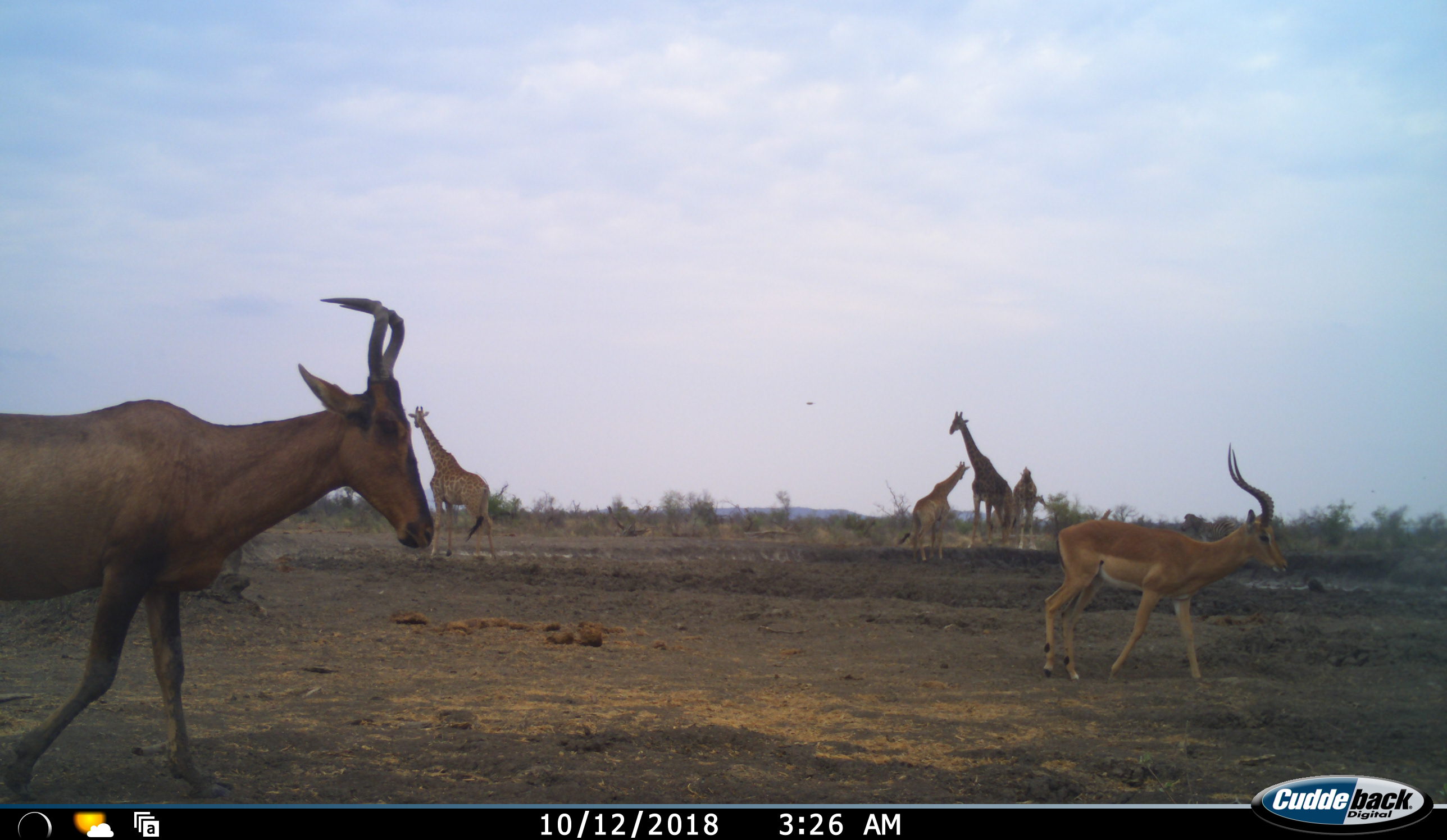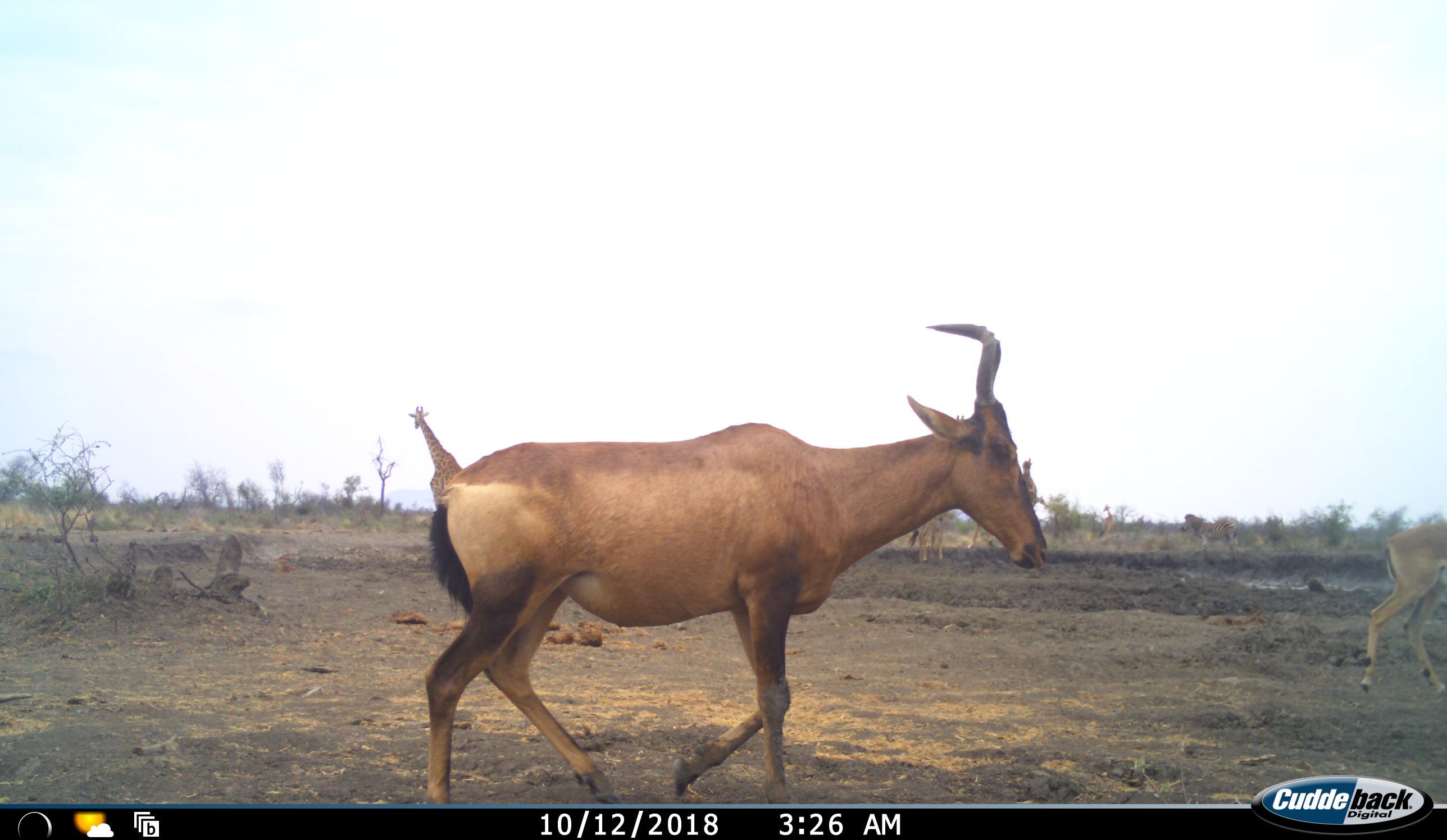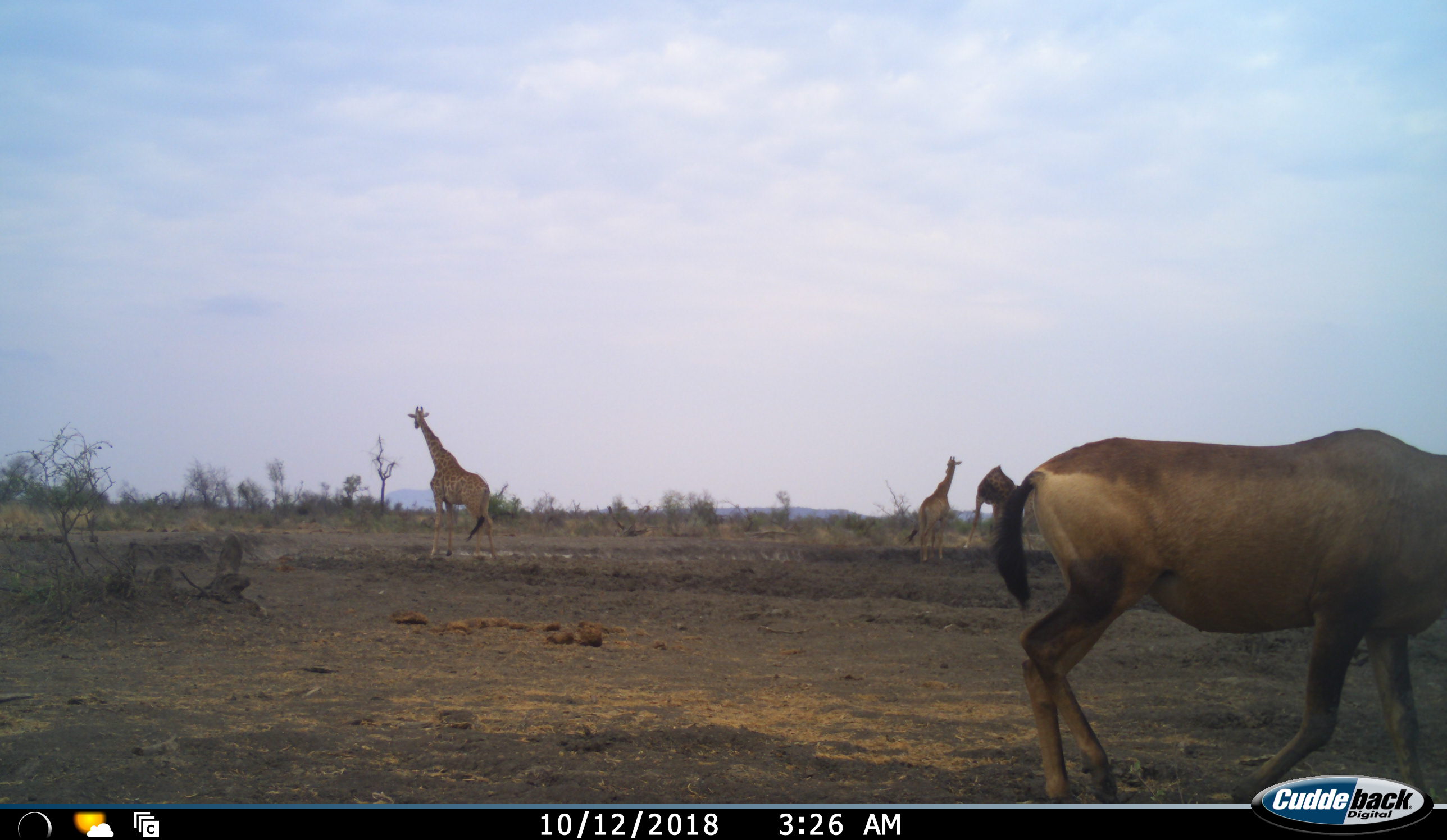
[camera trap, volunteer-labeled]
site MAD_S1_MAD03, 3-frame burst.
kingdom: Animalia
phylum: Chordata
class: Mammalia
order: Artiodactyla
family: Giraffidae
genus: Giraffa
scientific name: Giraffa camelopardalis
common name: giraffe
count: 4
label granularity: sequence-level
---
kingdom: Animalia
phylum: Chordata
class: Mammalia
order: Artiodactyla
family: Bovidae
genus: Alcelaphus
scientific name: Alcelaphus buselaphus caama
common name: red hartebeest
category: hartebeestred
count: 1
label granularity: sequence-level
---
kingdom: Animalia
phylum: Chordata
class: Mammalia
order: Artiodactyla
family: Bovidae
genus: Aepyceros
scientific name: Aepyceros melampus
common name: impala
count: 1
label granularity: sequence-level